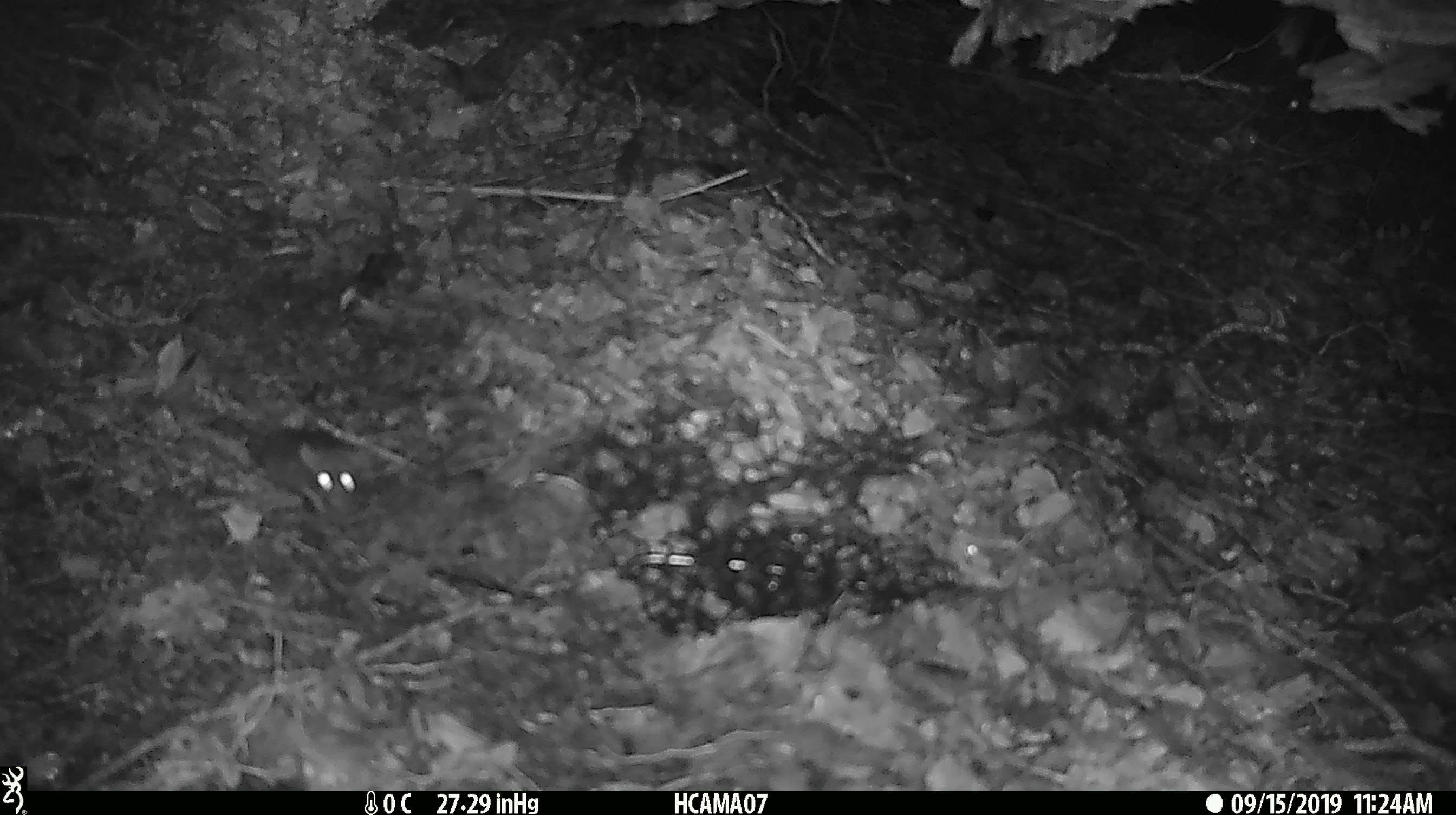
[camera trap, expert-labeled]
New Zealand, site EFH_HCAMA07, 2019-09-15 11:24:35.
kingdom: Animalia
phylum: Chordata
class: Mammalia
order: Rodentia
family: Muridae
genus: Mus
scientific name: Mus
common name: mouse